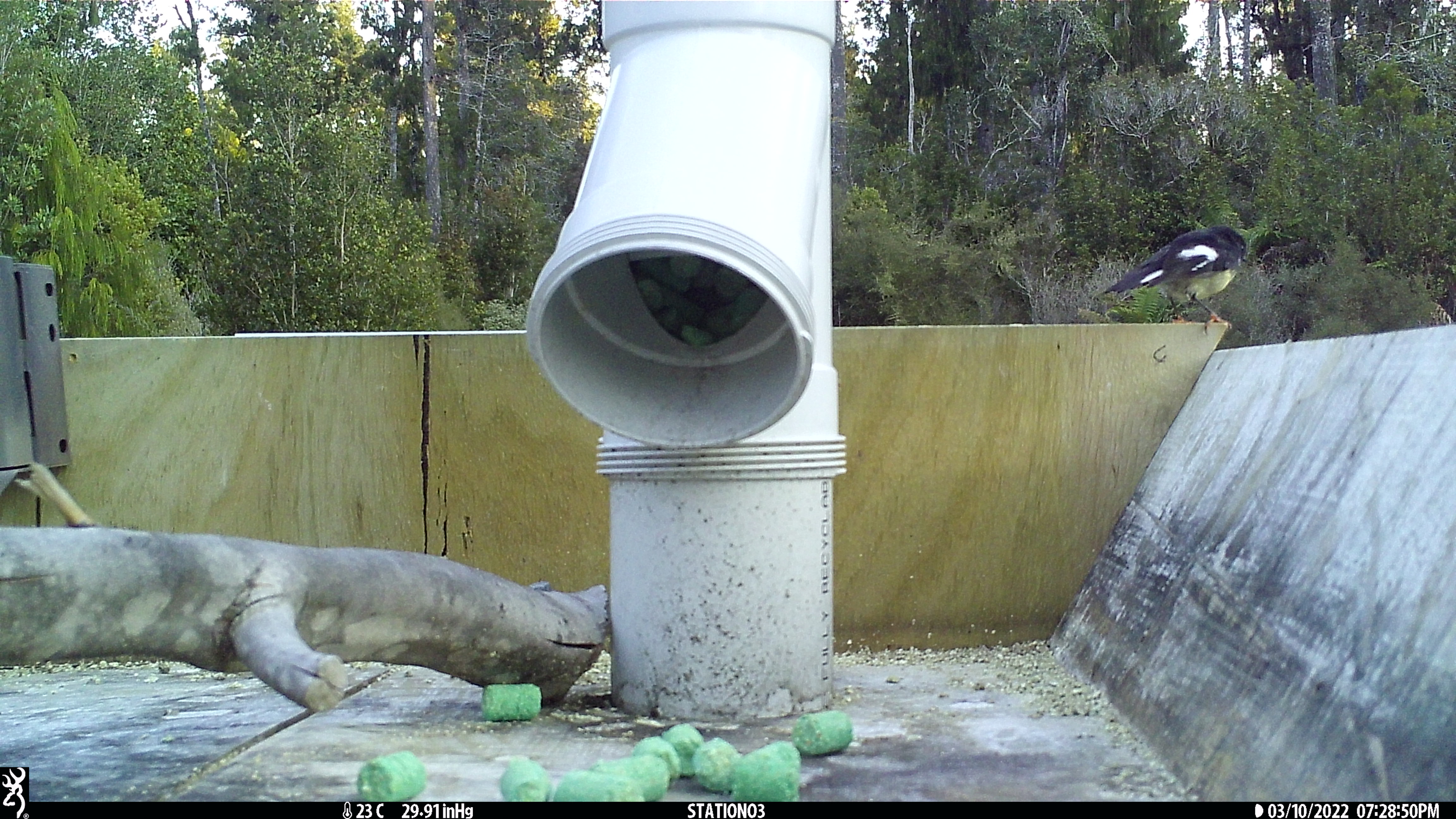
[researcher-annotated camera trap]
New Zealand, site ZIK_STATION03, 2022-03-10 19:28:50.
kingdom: Animalia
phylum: Chordata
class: Aves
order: Passeriformes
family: Petroicidae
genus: Petroica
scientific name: Petroica macrocephala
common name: tomtit